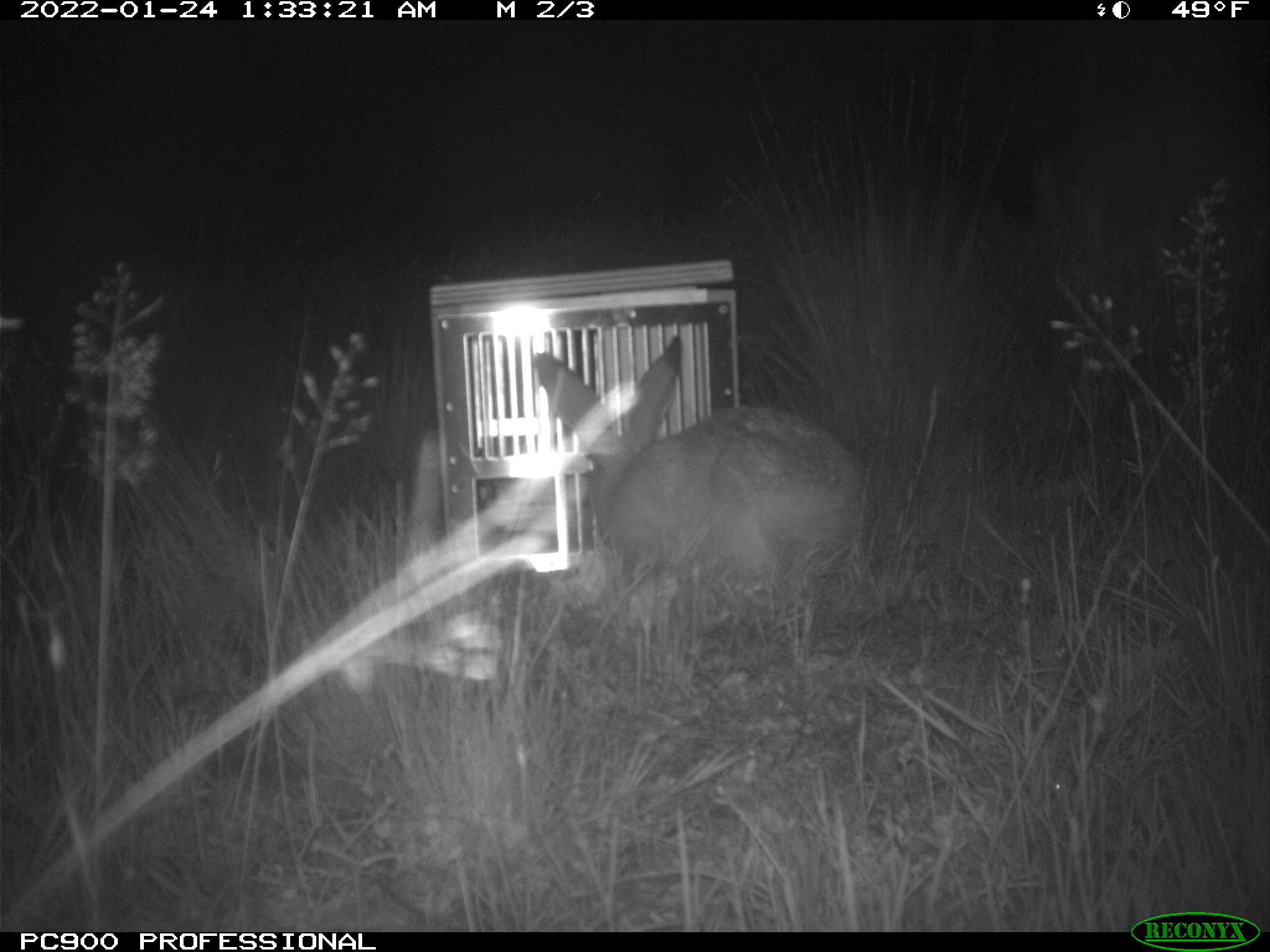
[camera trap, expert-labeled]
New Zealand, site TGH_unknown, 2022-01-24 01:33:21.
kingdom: Animalia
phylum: Chordata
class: Mammalia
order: Lagomorpha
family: Leporidae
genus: Lepus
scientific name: Lepus europaeus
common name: brown hare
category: hare